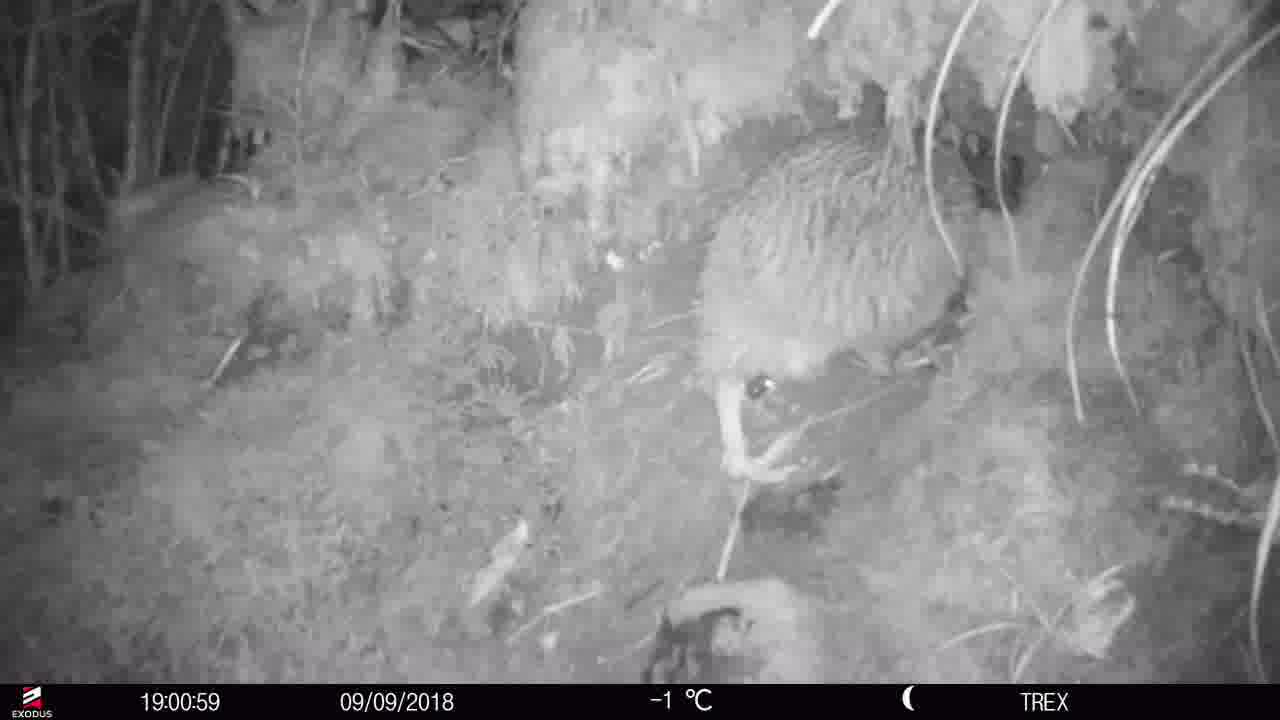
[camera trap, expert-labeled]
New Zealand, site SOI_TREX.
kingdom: Animalia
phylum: Chordata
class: Aves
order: Apterygiformes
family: Apterygidae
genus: Apteryx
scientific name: Apteryx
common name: kiwi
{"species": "kiwi (Apteryx)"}